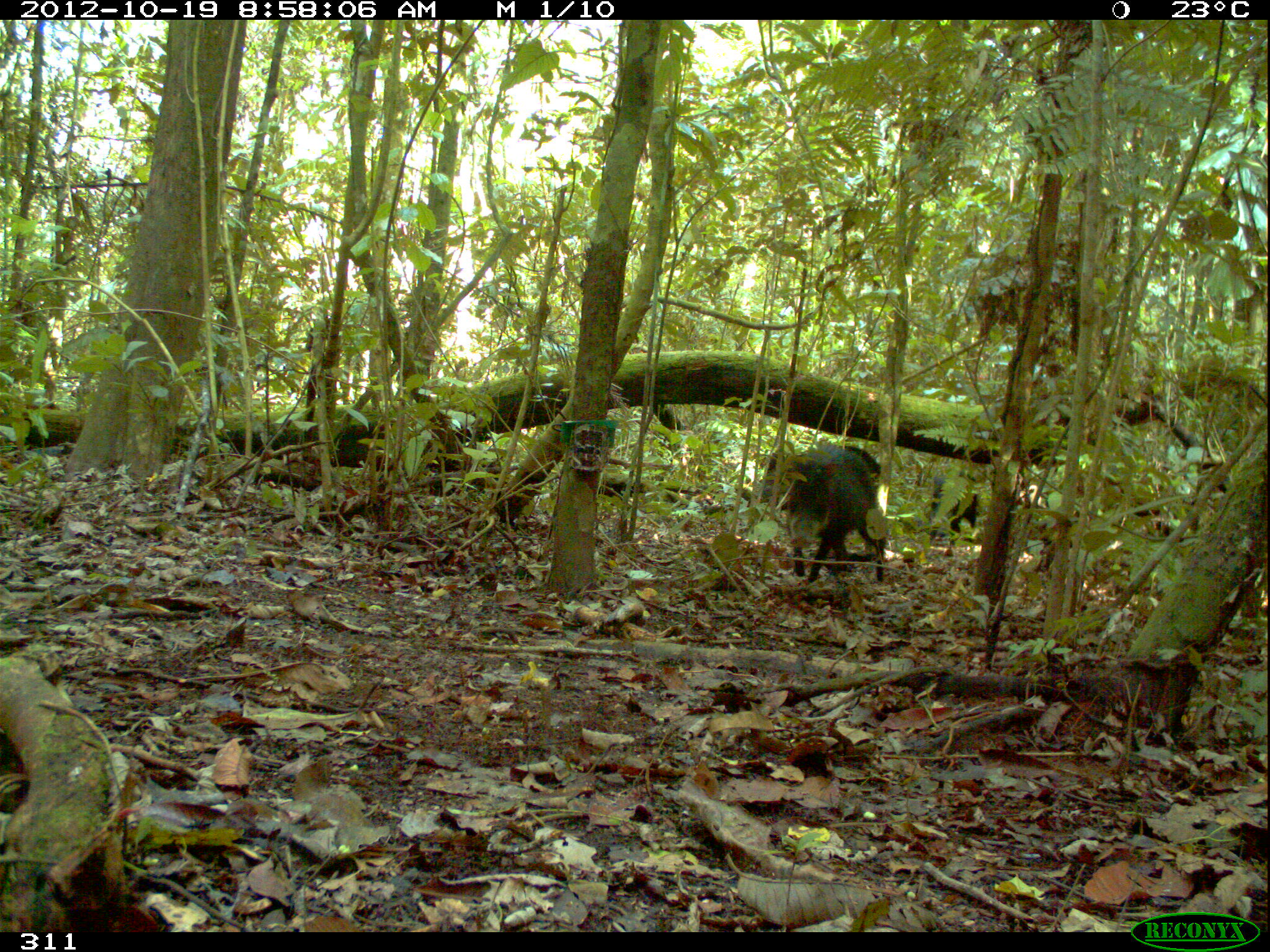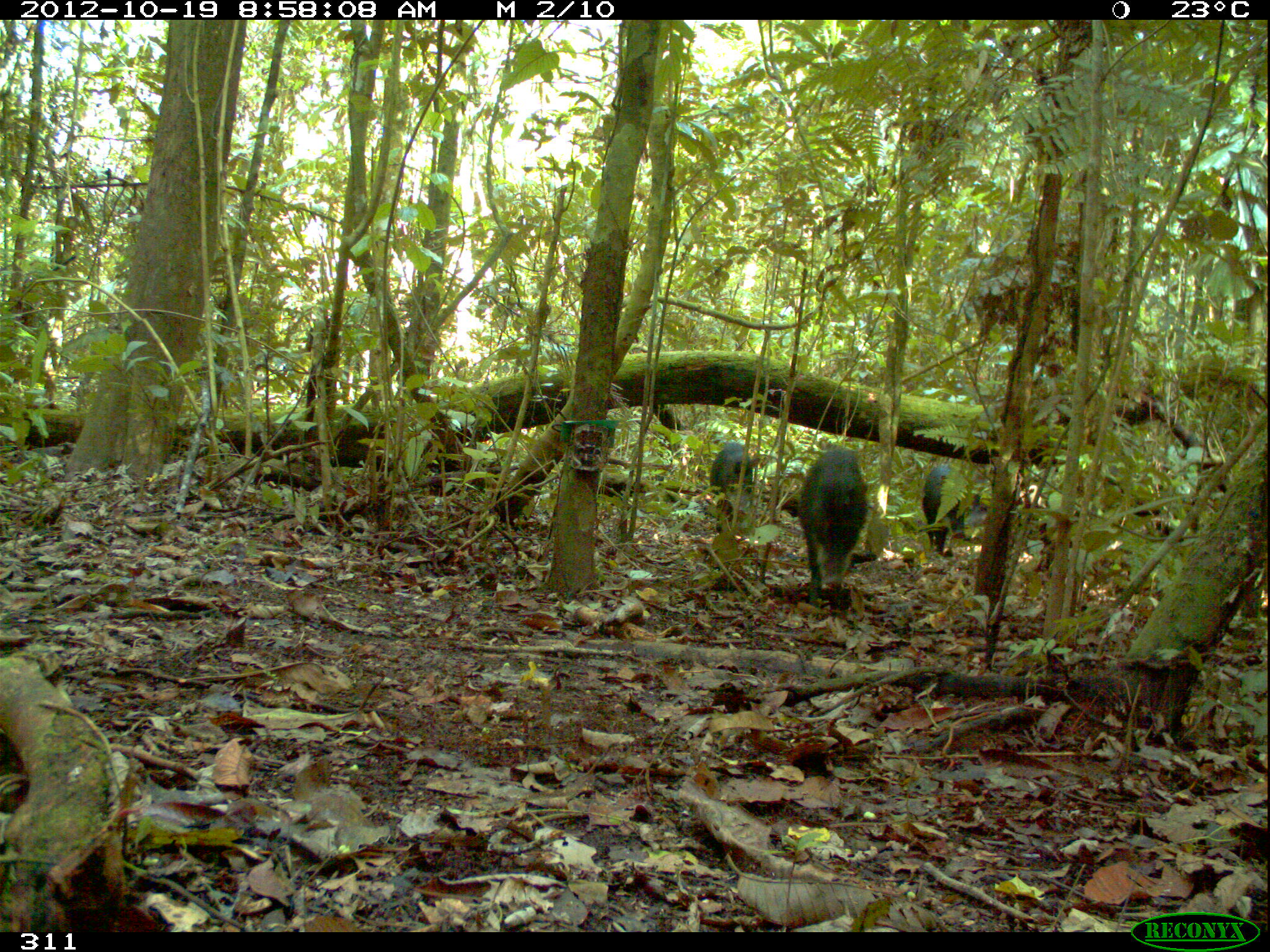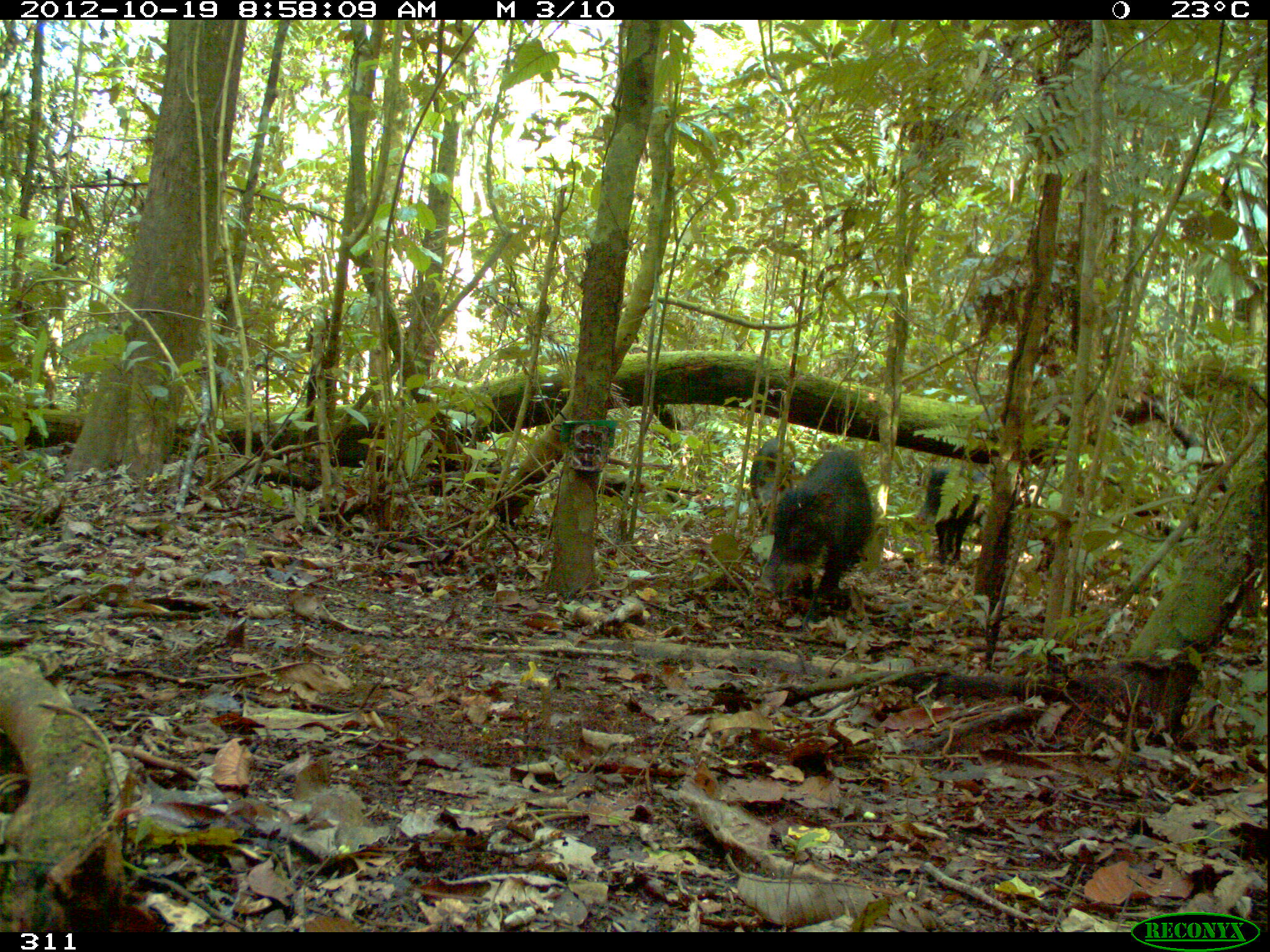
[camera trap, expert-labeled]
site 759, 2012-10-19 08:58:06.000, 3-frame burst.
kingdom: Animalia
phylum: Chordata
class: Mammalia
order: Artiodactyla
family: Tayassuidae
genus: Tayassu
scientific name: Tayassu pecari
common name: white-lipped peccary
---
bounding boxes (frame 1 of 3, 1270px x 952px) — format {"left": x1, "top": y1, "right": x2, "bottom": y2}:
tayassu pecari: {"left": 784, "top": 444, "right": 887, "bottom": 583}; {"left": 756, "top": 445, "right": 881, "bottom": 504}; {"left": 329, "top": 419, "right": 440, "bottom": 472}; {"left": 910, "top": 472, "right": 979, "bottom": 545}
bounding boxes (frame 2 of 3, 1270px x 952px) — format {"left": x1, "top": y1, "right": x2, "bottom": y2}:
tayassu pecari: {"left": 796, "top": 444, "right": 870, "bottom": 608}; {"left": 922, "top": 464, "right": 975, "bottom": 557}; {"left": 709, "top": 441, "right": 757, "bottom": 531}